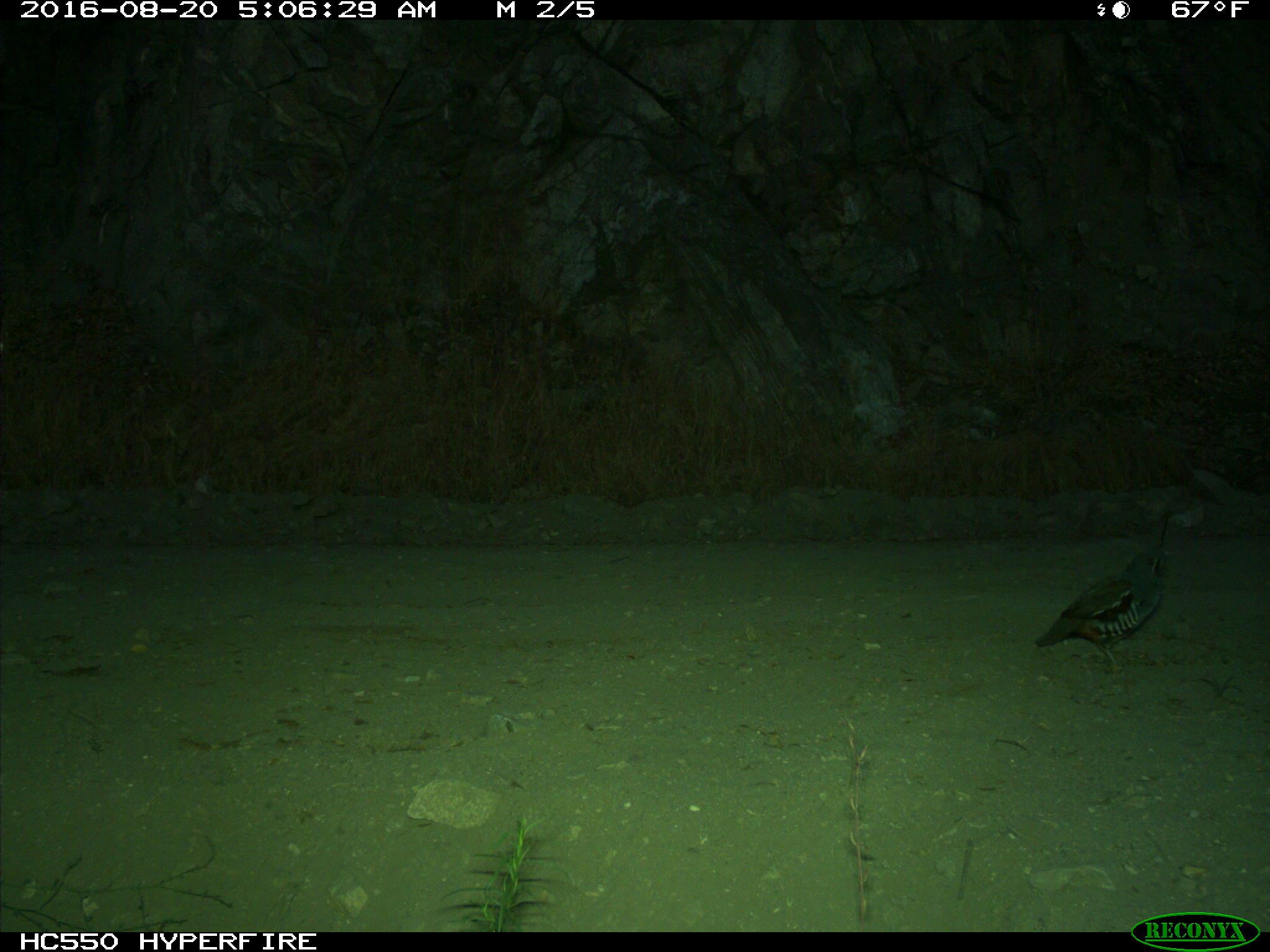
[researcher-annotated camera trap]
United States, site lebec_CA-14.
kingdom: Animalia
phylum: Chordata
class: Aves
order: Galliformes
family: Odontophoridae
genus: Callipepla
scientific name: Callipepla californica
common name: california quail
Callipepla californica (california quail).